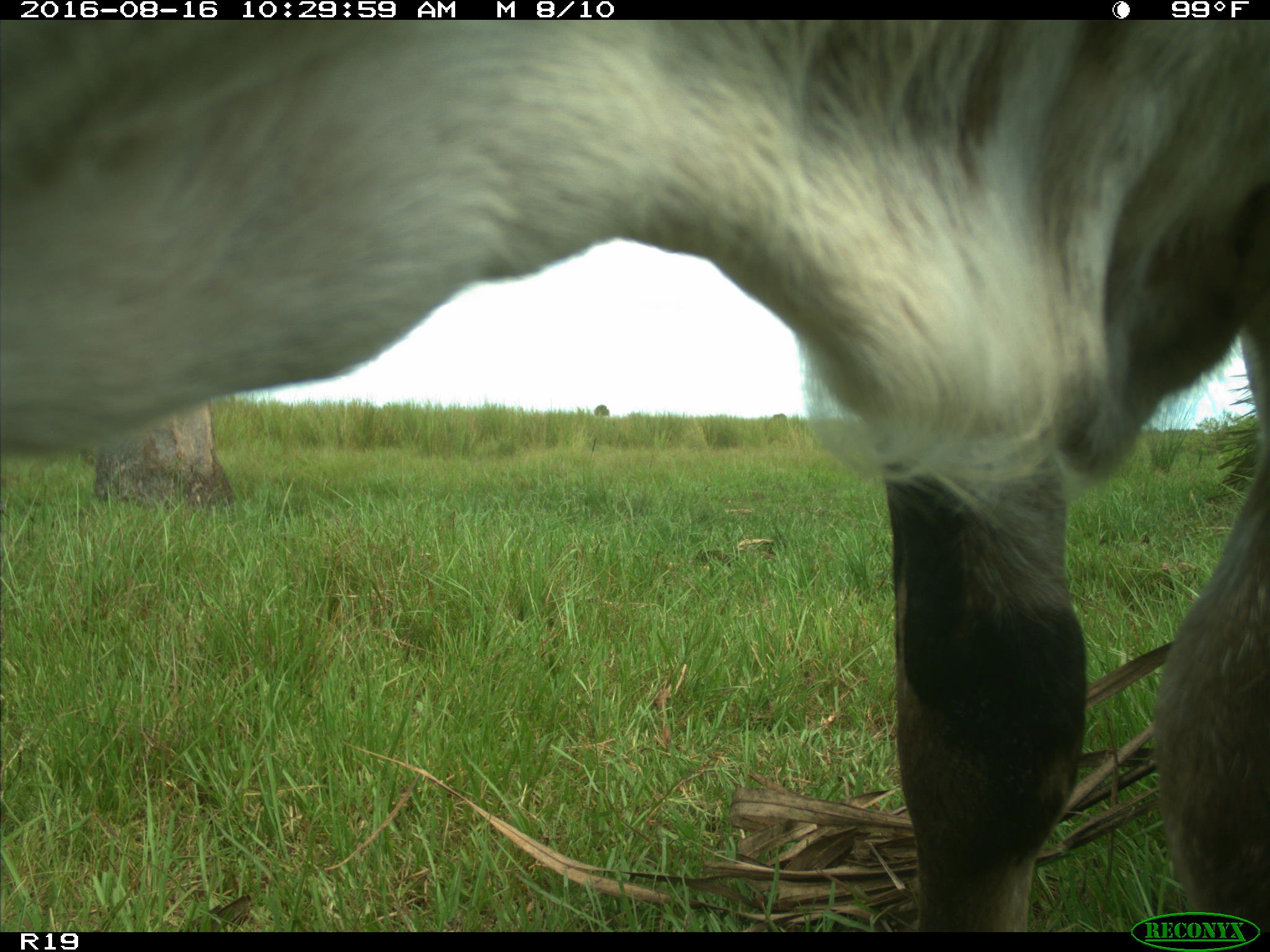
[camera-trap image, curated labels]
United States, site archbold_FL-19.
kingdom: Animalia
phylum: Chordata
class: Mammalia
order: Artiodactyla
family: Bovidae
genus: Bos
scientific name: Bos taurus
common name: domestic cow